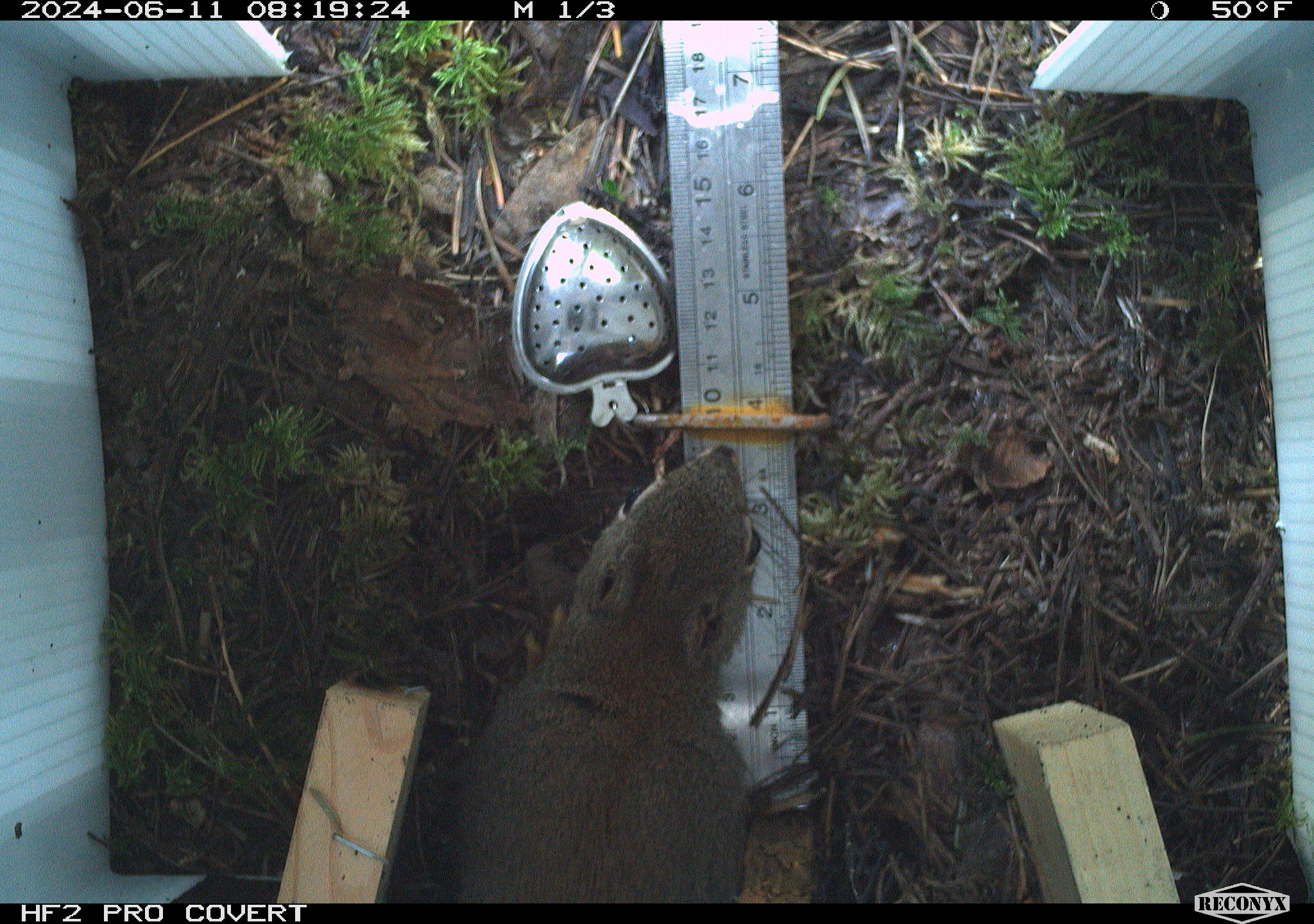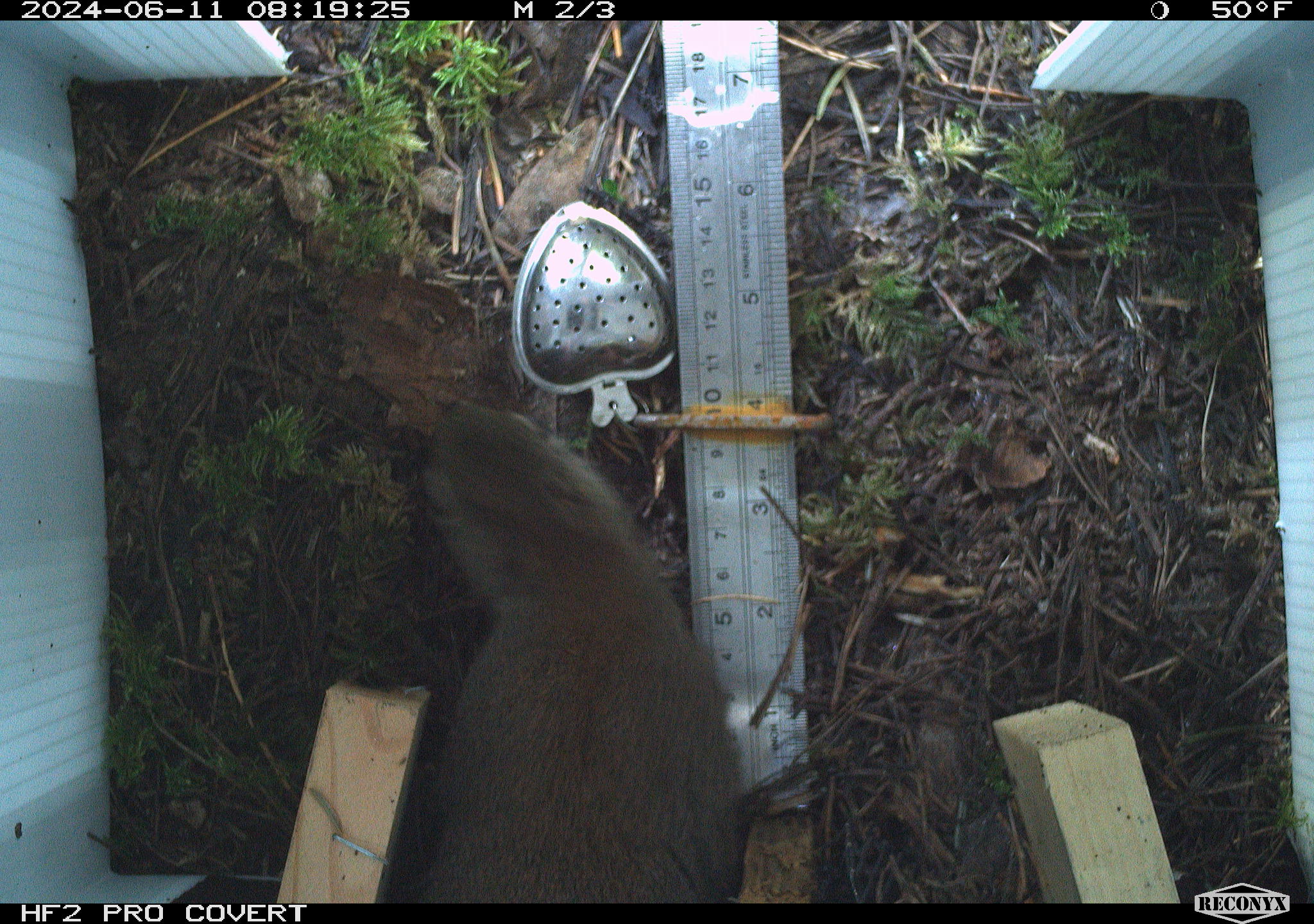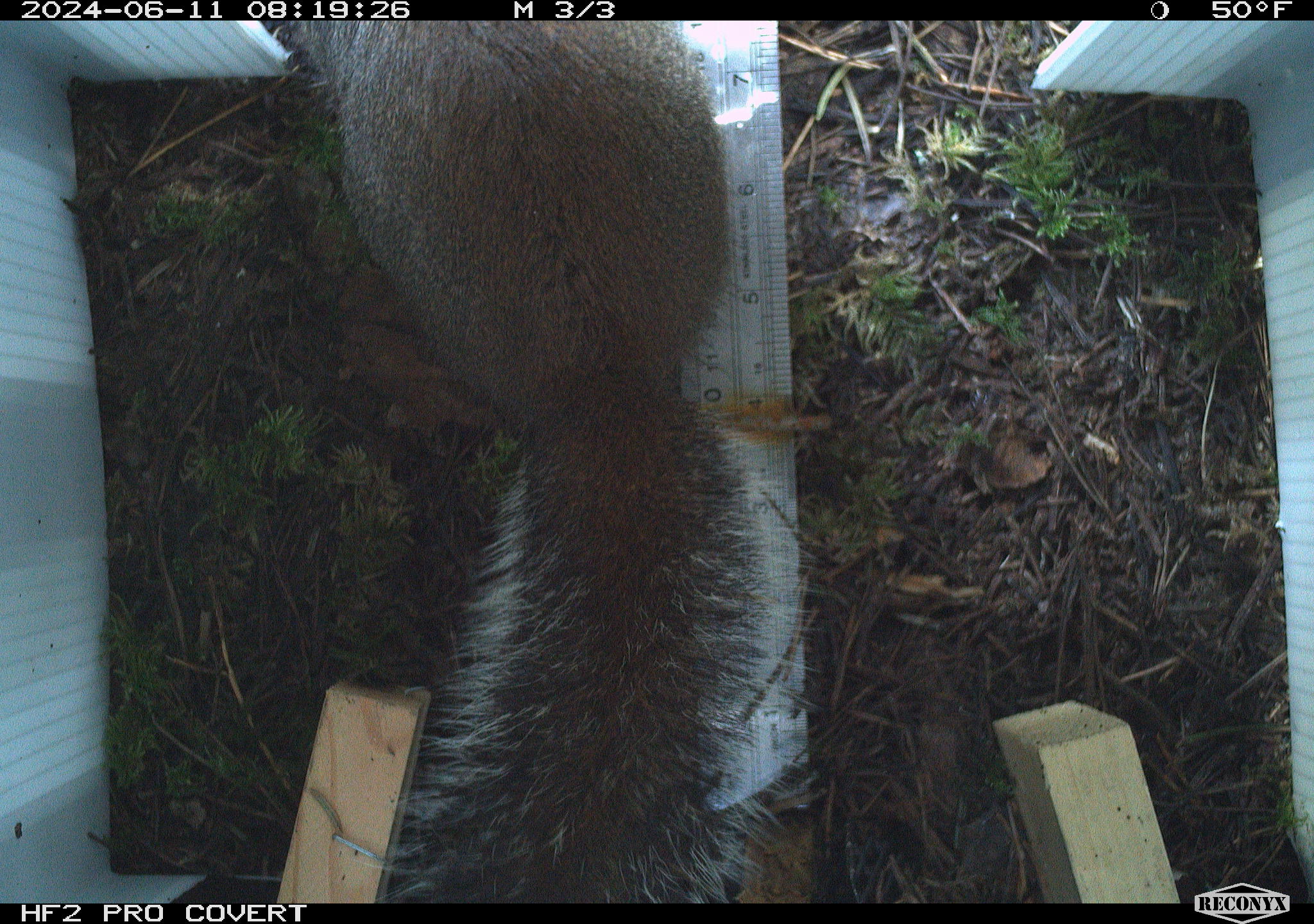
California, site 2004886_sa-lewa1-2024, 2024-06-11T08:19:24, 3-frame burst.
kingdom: Animalia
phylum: Chordata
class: Mammalia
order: Rodentia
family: Sciuridae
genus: Sciurus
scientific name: Sciurus griseus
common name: western gray squirrel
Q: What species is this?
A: Western gray squirrel (Sciurus griseus).